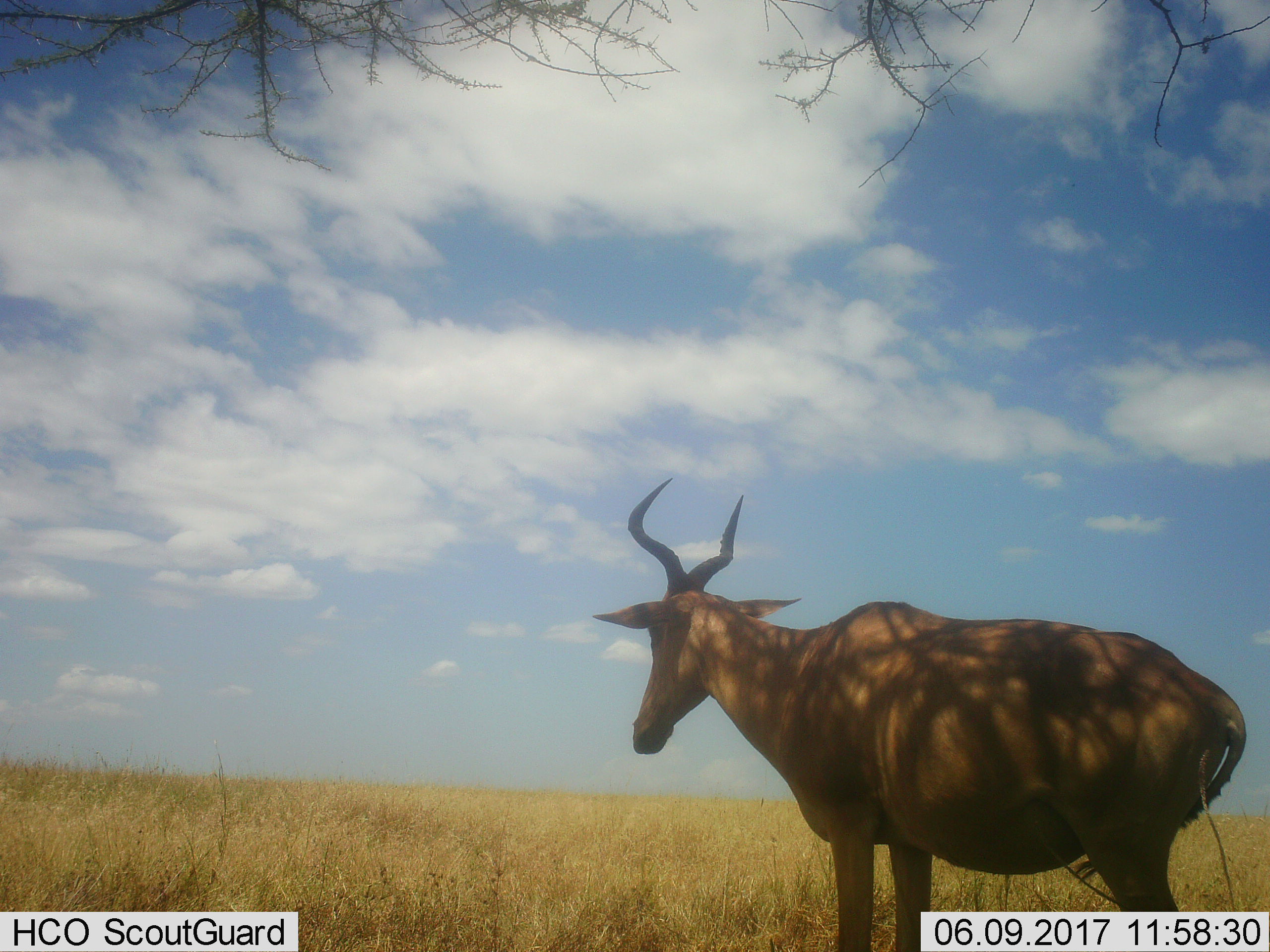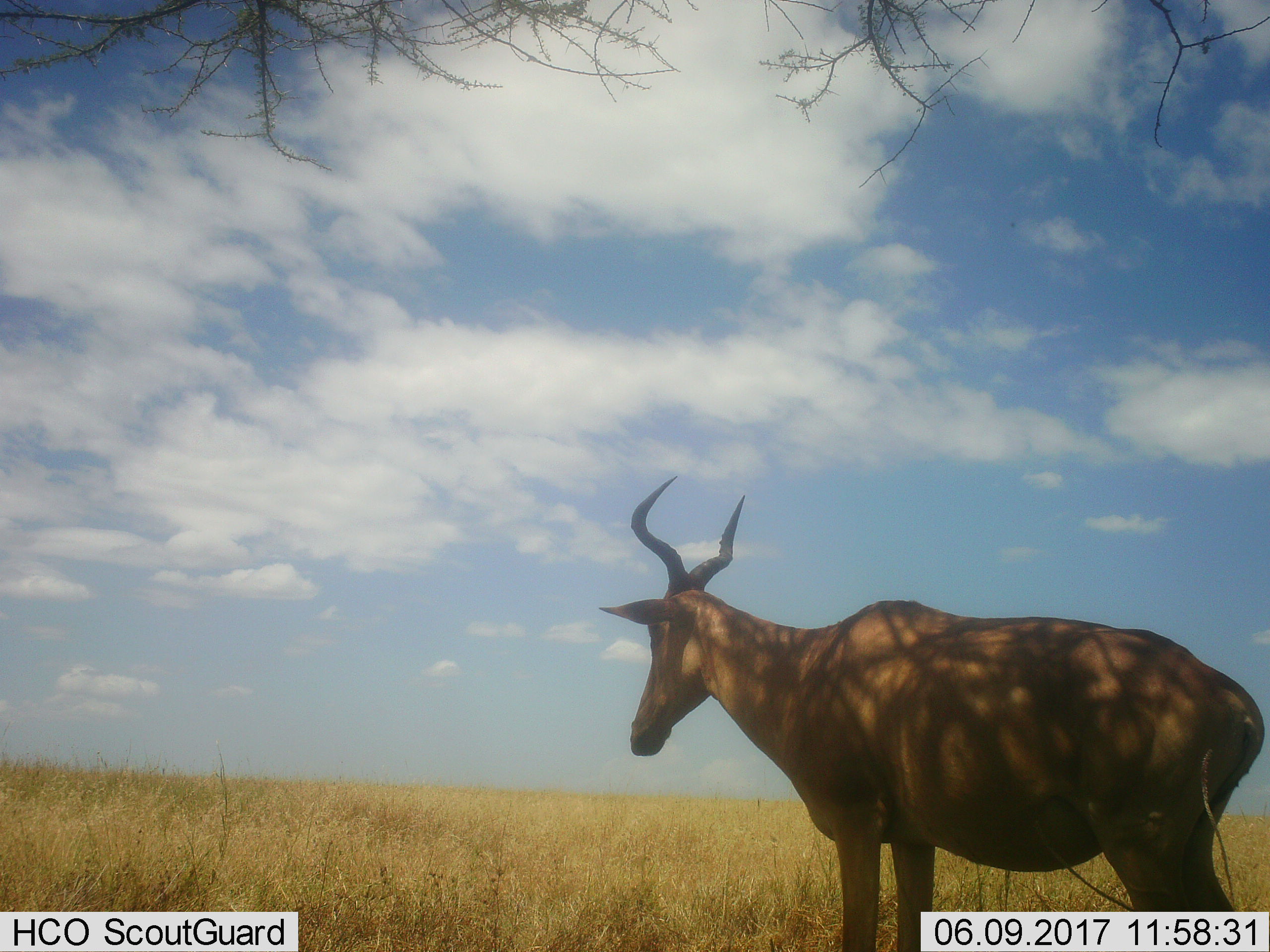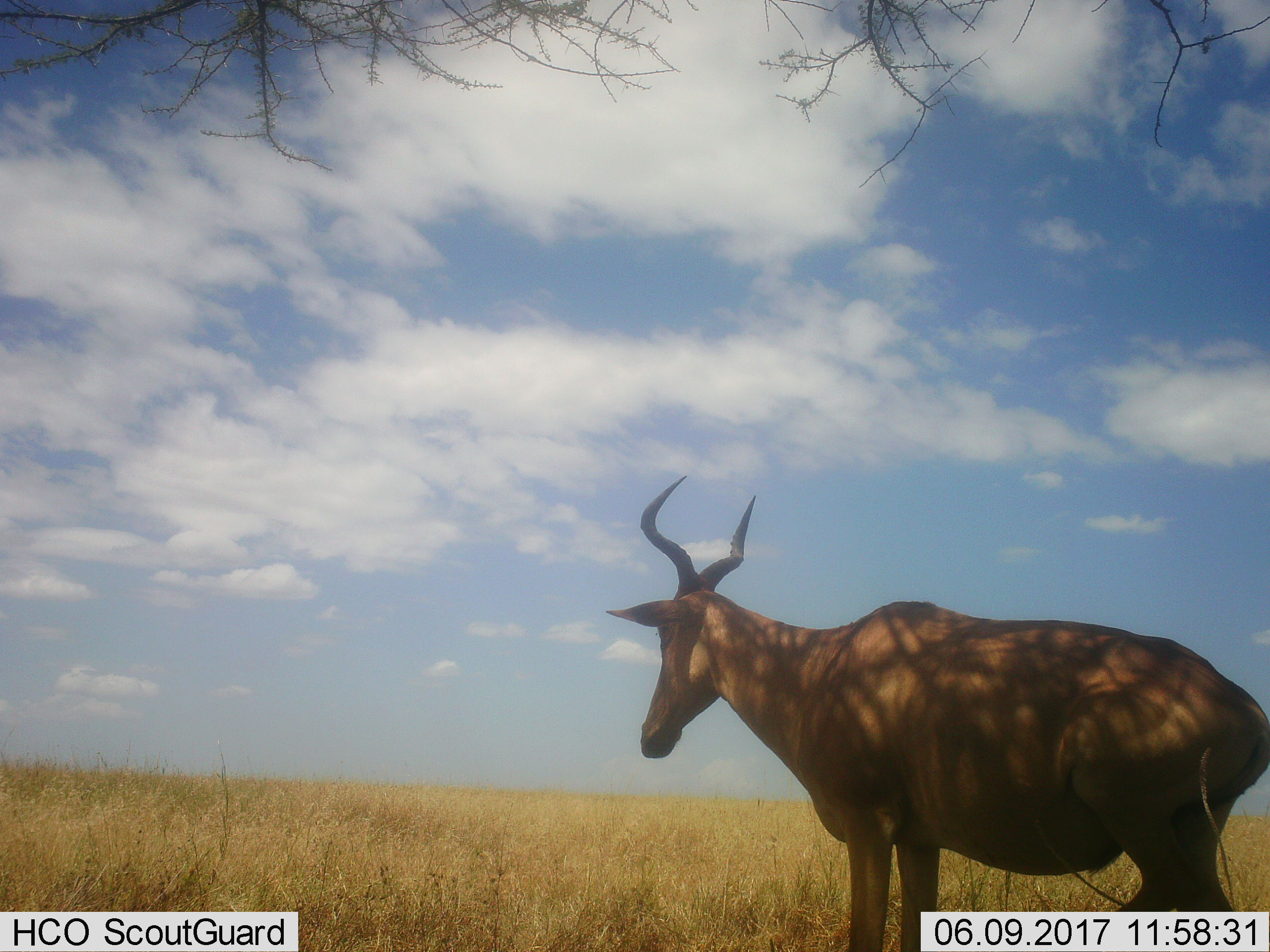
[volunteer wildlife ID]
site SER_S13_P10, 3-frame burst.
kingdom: Animalia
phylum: Chordata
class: Mammalia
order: Artiodactyla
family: Bovidae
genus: Alcelaphus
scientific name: Alcelaphus buselaphus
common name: hartebeest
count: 1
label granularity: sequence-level